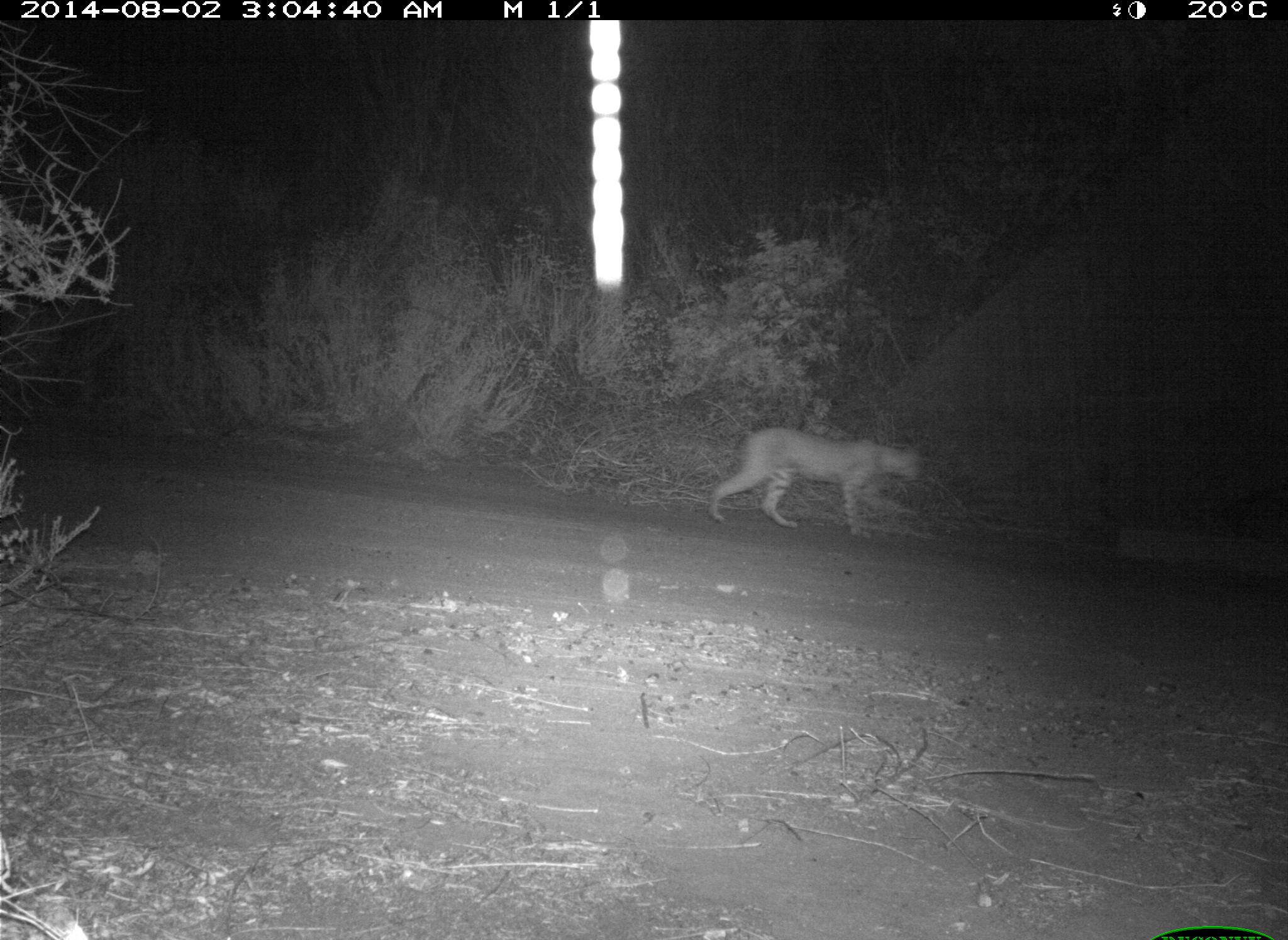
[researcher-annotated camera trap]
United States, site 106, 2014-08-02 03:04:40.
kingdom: Animalia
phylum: Chordata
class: Mammalia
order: Carnivora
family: Canidae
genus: Canis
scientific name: Canis latrans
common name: coyote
Coyote (Canis latrans).